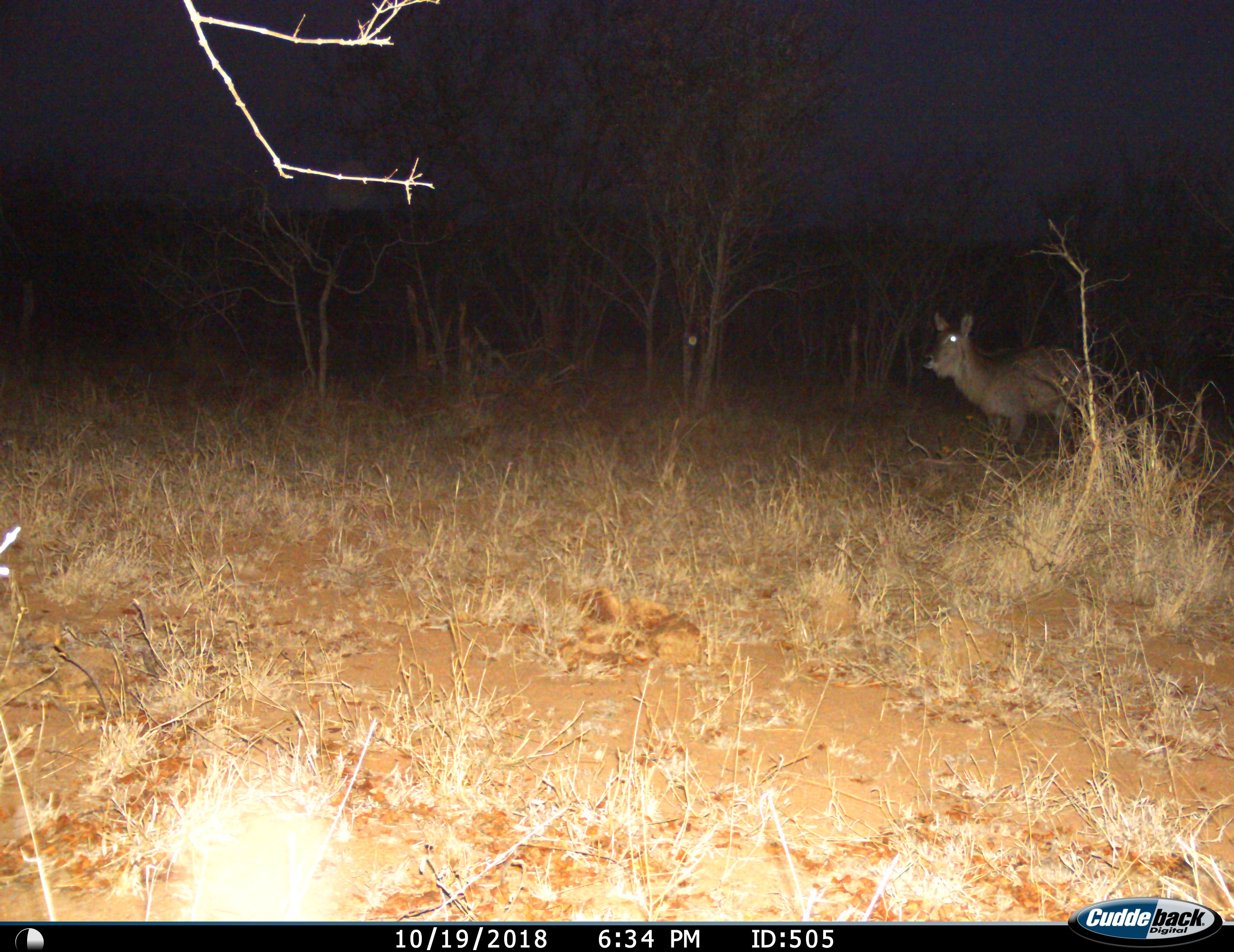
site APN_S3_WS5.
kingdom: Animalia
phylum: Chordata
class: Mammalia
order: Artiodactyla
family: Bovidae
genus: Kobus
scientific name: Kobus ellipsiprymnus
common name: waterbuck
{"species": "waterbuck (Kobus ellipsiprymnus)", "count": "1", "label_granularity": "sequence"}